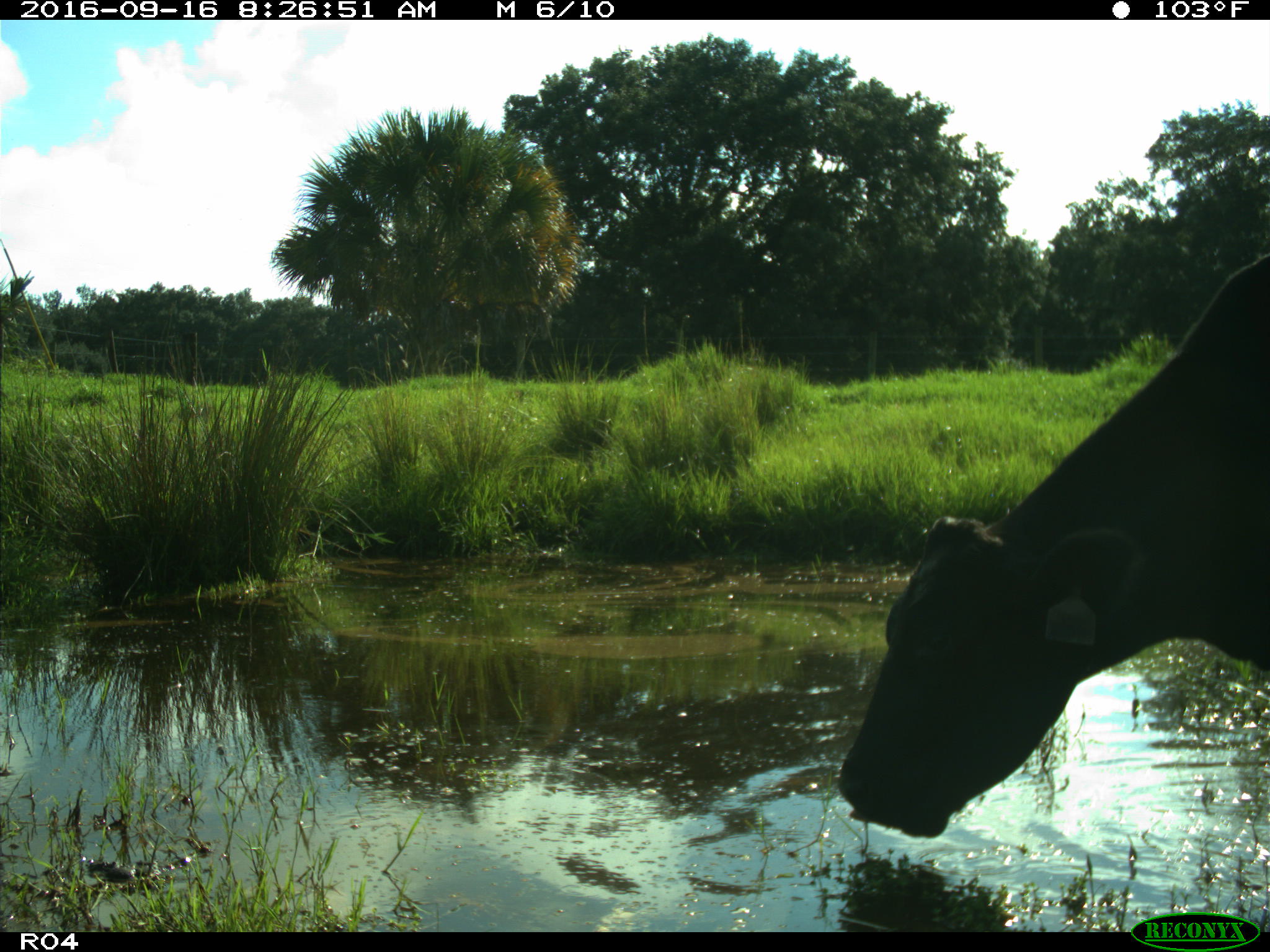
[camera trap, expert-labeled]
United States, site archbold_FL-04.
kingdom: Animalia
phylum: Chordata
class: Mammalia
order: Artiodactyla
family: Bovidae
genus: Bos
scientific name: Bos taurus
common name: domestic cow